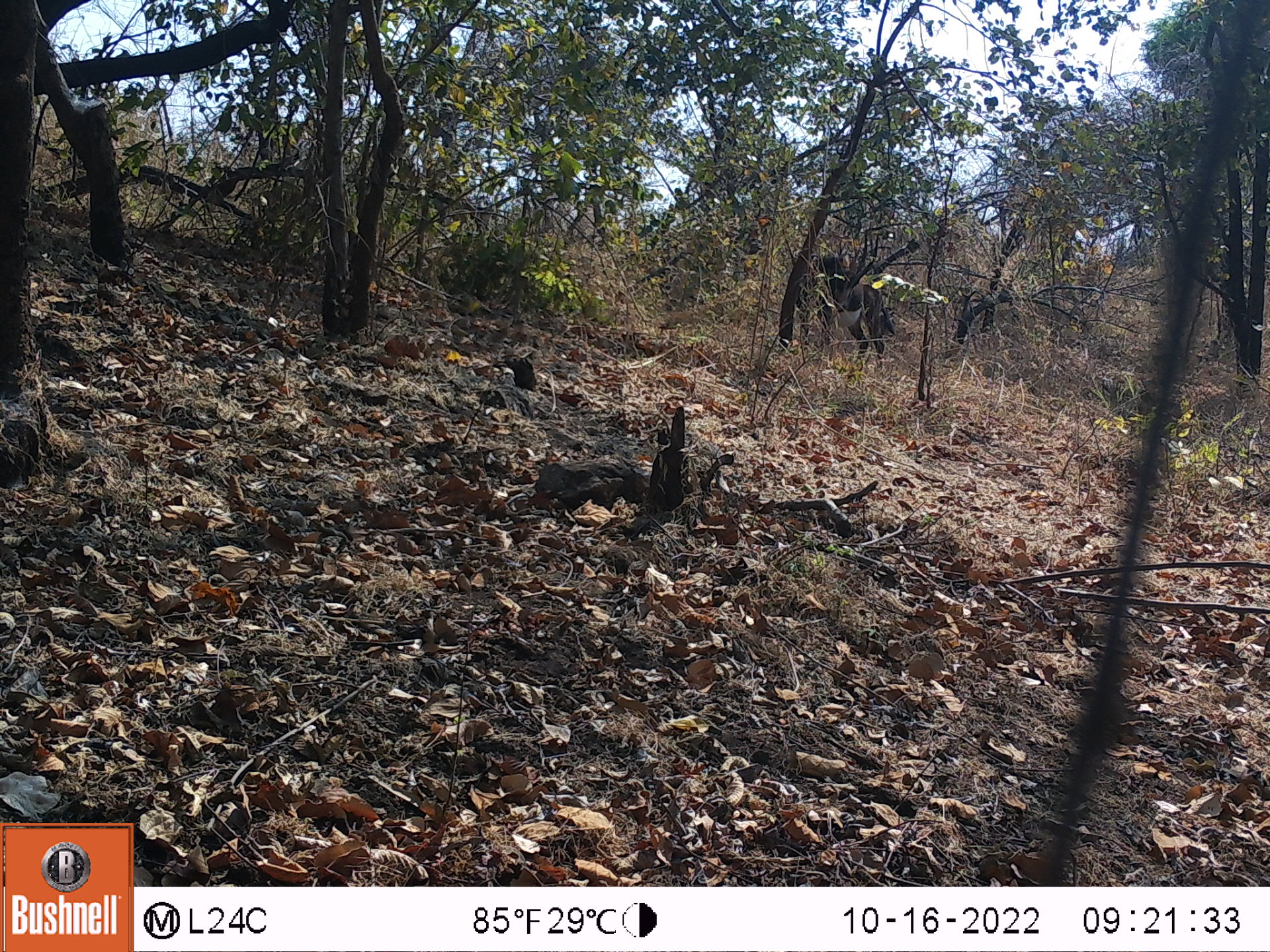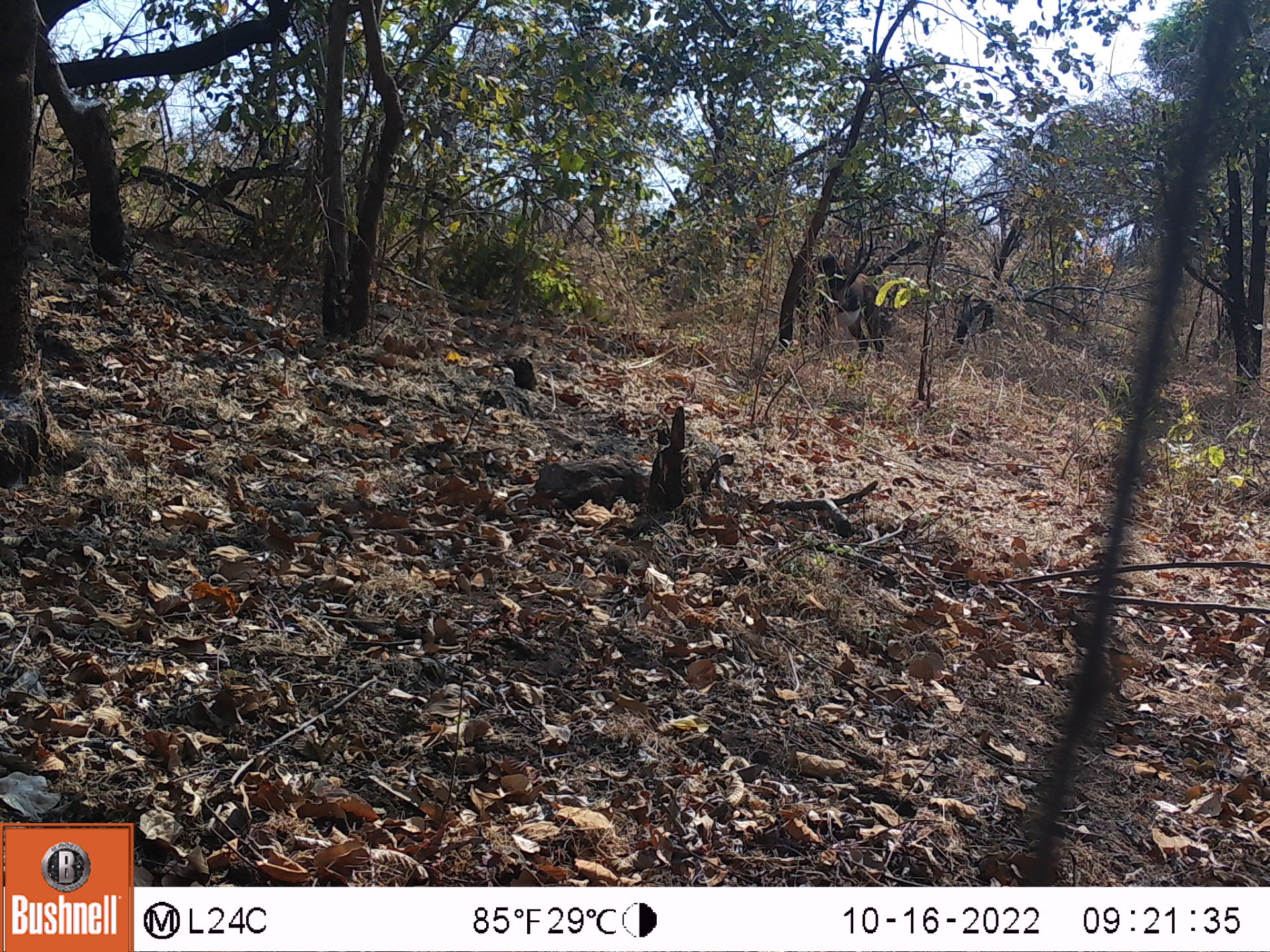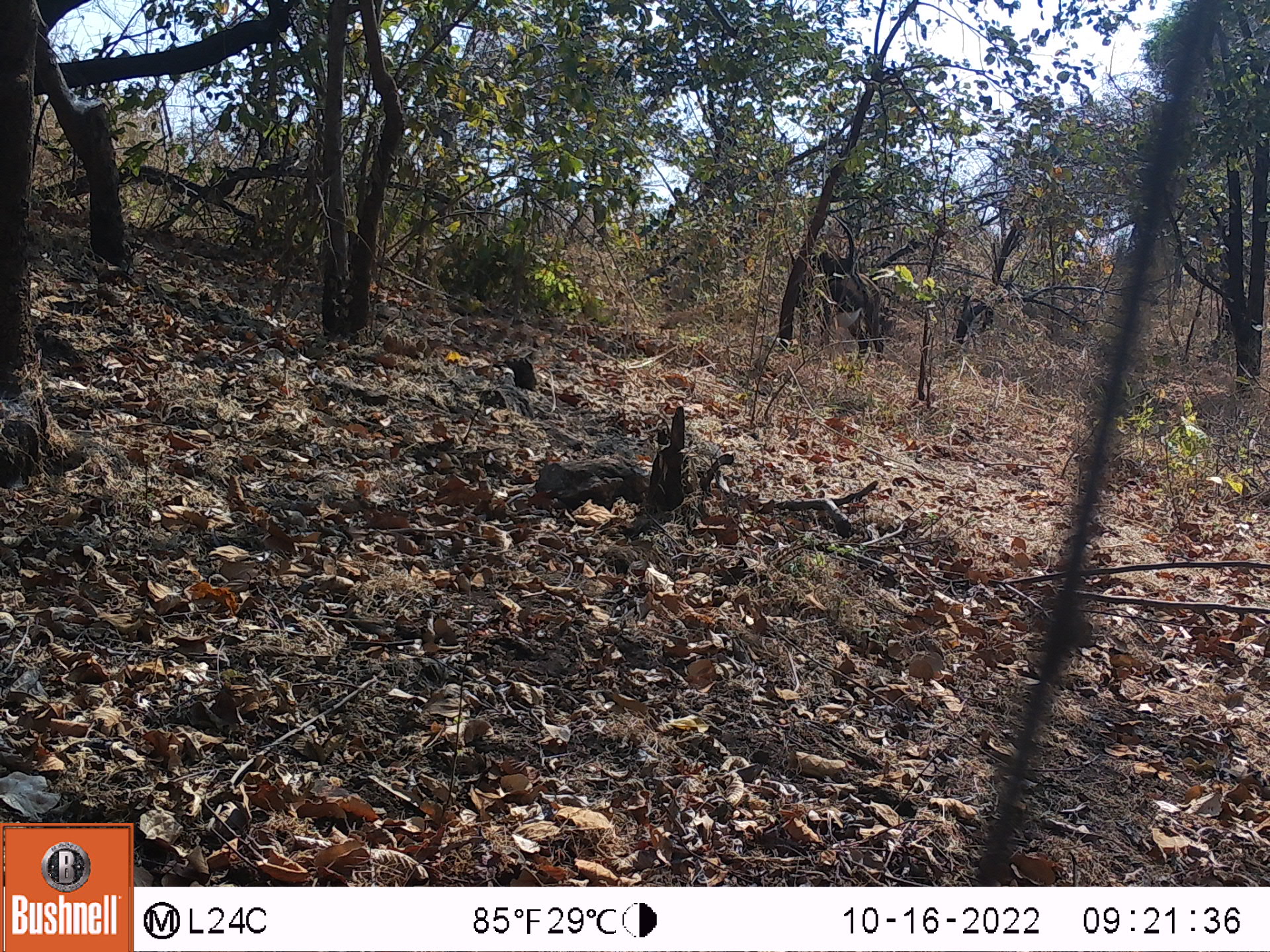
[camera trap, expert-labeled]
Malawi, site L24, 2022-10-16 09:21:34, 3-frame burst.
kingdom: Animalia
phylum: Chordata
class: Mammalia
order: Artiodactyla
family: Bovidae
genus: Hippotragus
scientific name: Hippotragus niger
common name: sable antelope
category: sable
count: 1